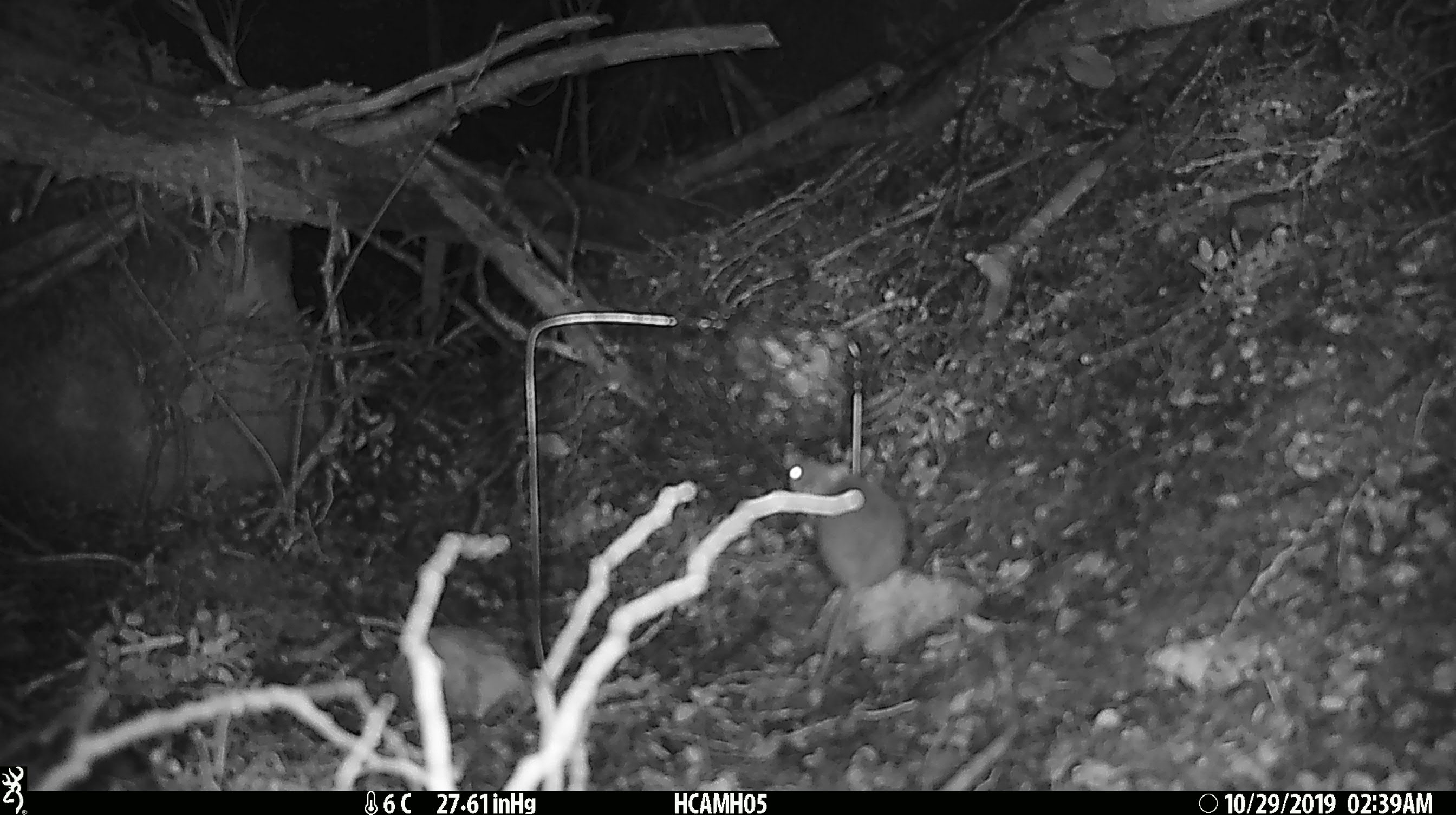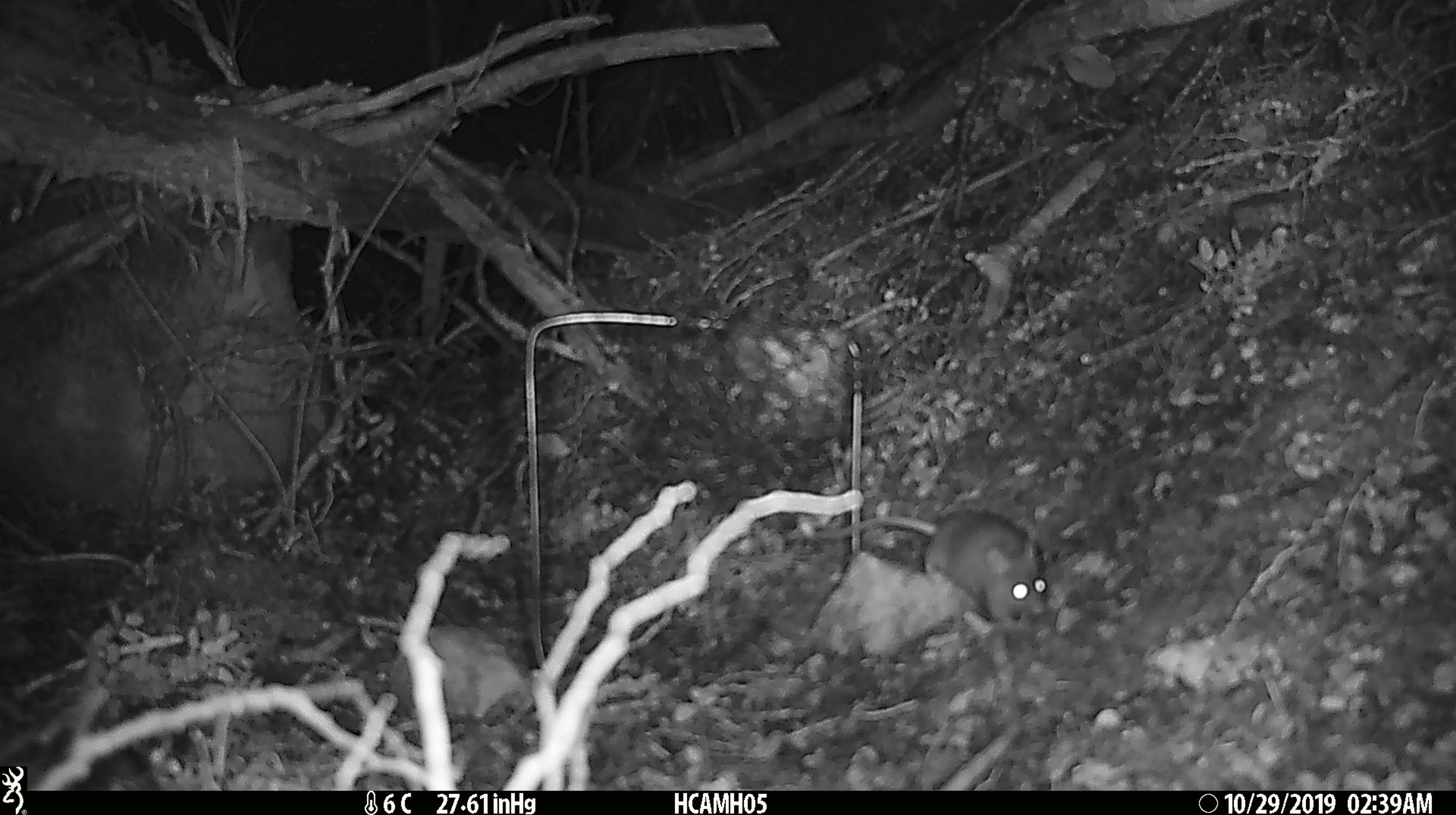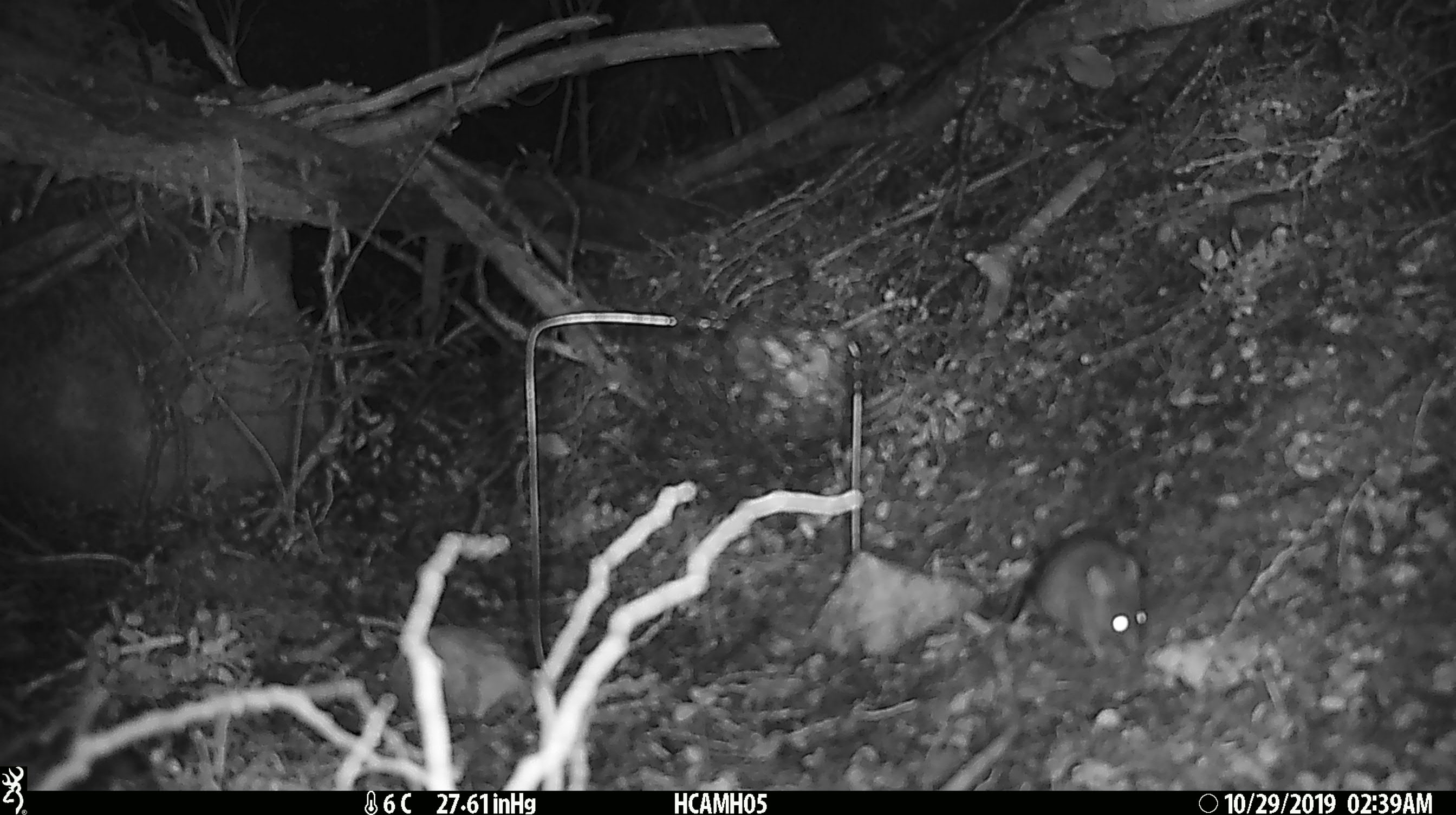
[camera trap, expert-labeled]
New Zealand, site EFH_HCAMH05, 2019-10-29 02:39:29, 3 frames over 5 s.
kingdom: Animalia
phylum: Chordata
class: Mammalia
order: Rodentia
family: Muridae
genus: Mus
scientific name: Mus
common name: mouse